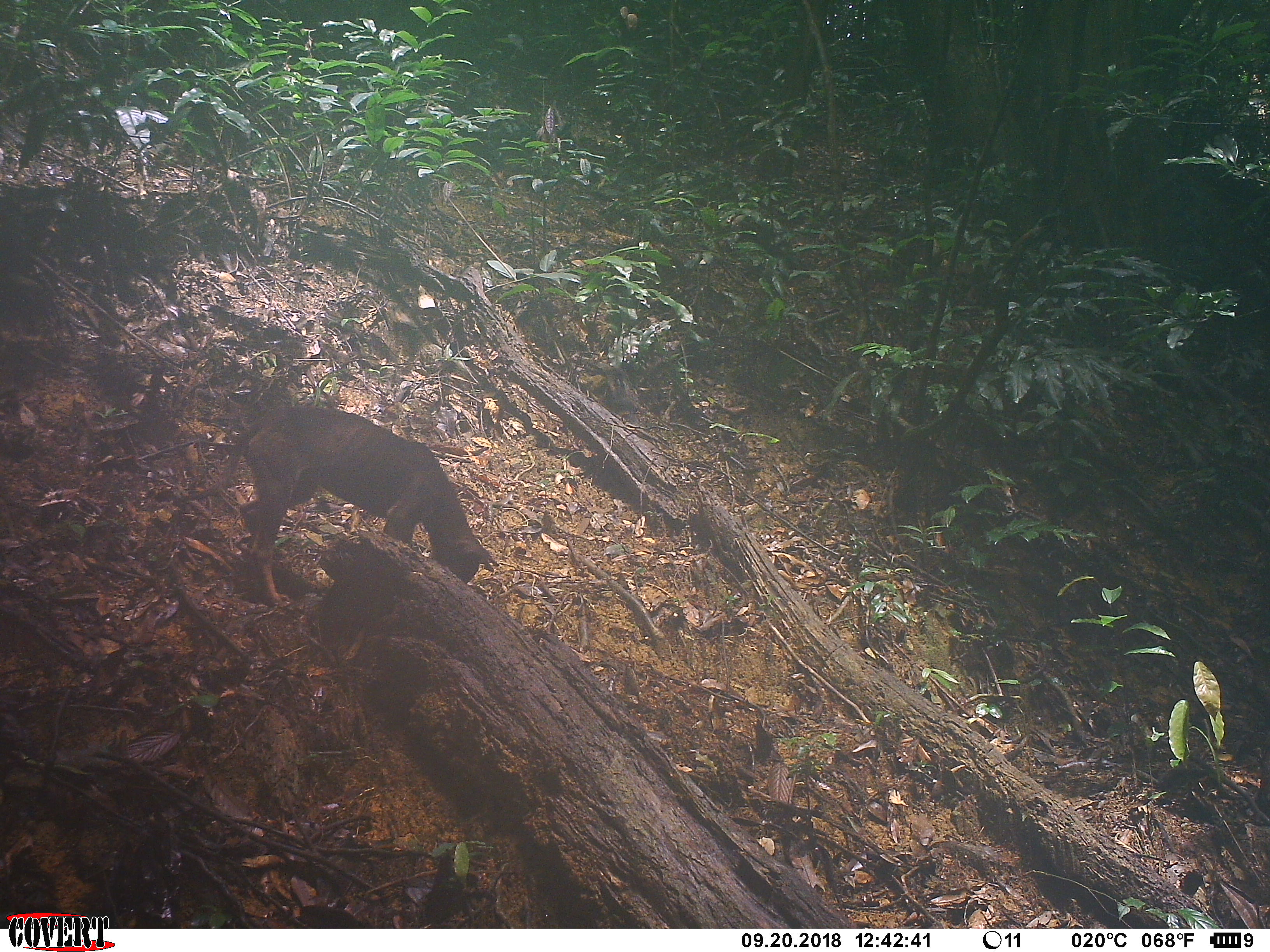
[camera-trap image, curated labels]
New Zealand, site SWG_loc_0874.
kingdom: Animalia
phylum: Chordata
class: Mammalia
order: Carnivora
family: Canidae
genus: Canis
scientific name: Canis familiaris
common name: domestic dog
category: dog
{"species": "dog (domestic dog) (Canis familiaris)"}